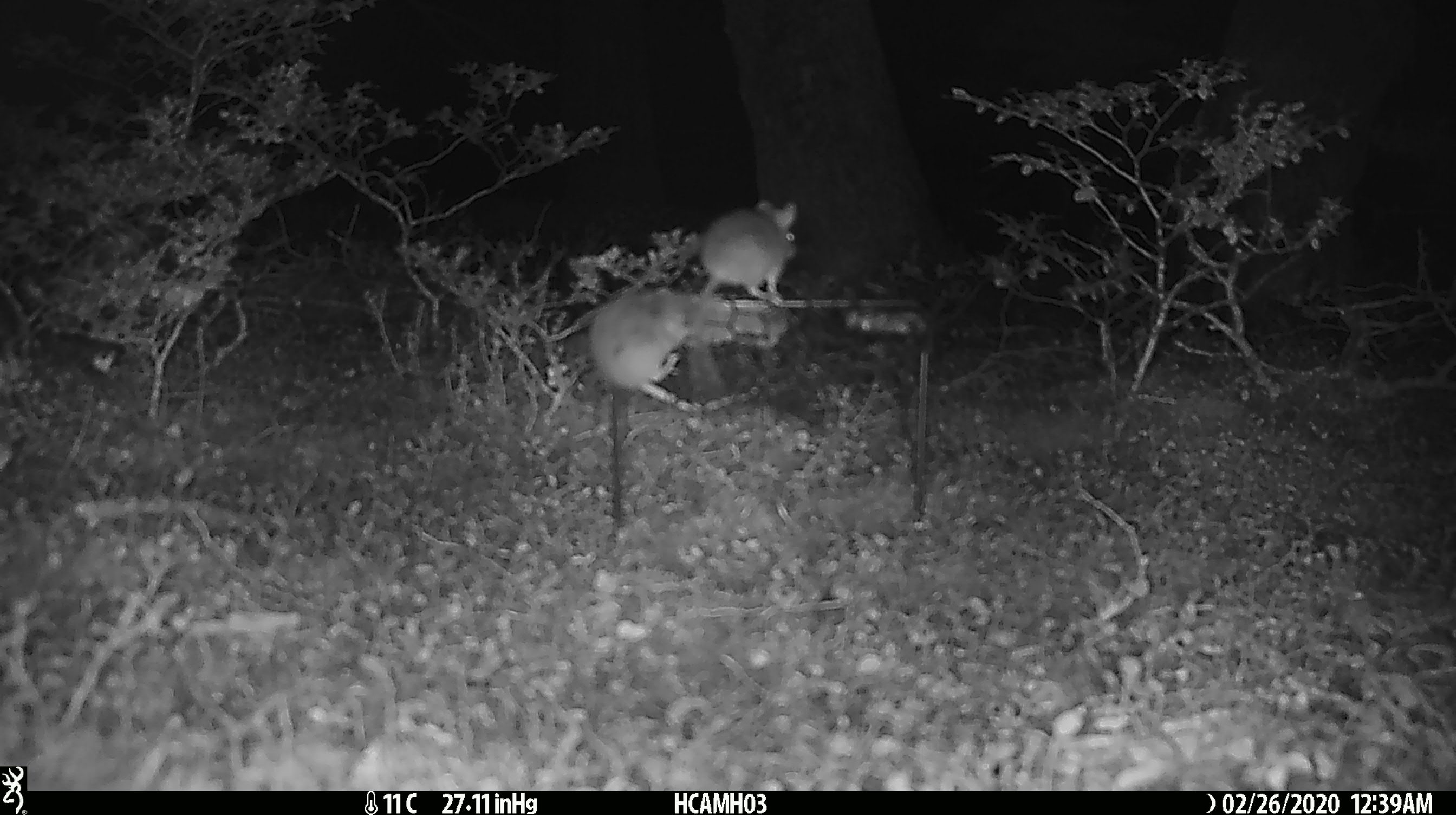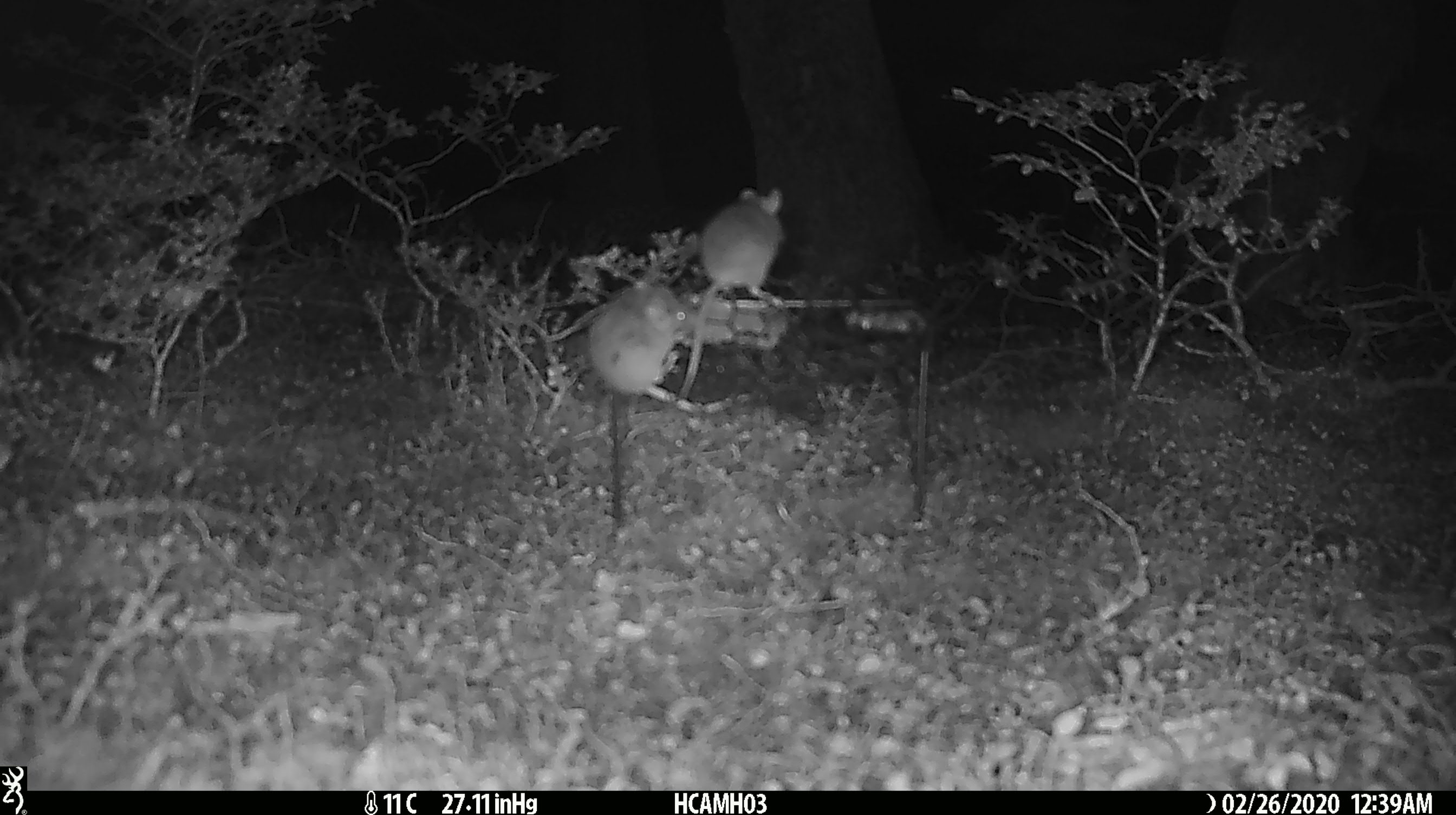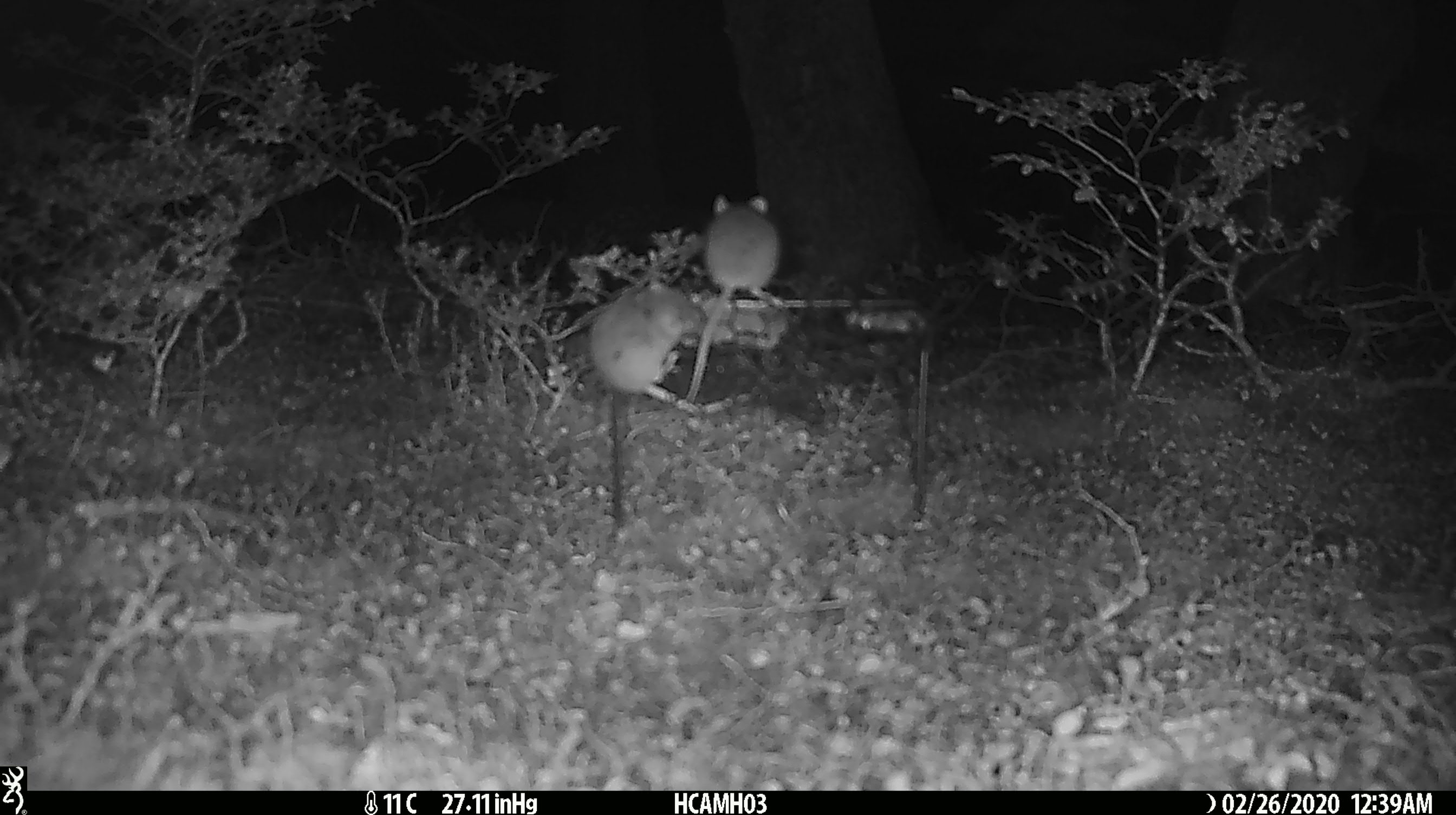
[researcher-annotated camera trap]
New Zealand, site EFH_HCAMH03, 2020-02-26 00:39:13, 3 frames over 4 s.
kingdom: Animalia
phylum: Chordata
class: Mammalia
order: Rodentia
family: Muridae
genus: Mus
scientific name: Mus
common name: mouse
Mouse (Mus).